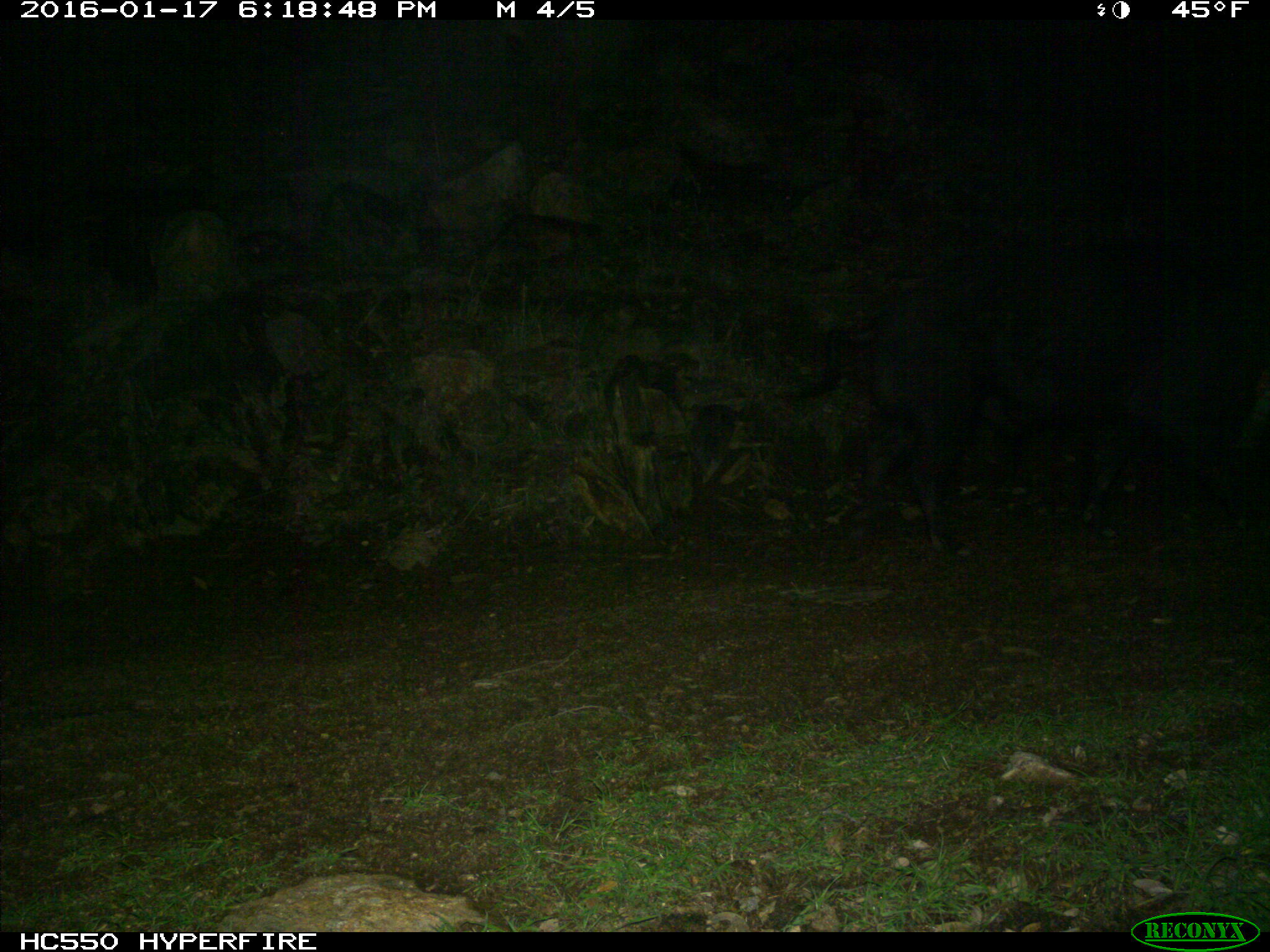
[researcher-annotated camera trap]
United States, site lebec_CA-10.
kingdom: Animalia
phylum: Chordata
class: Mammalia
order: Artiodactyla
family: Suidae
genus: Sus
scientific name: Sus scrofa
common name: wild boar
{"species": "Sus scrofa (wild boar)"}